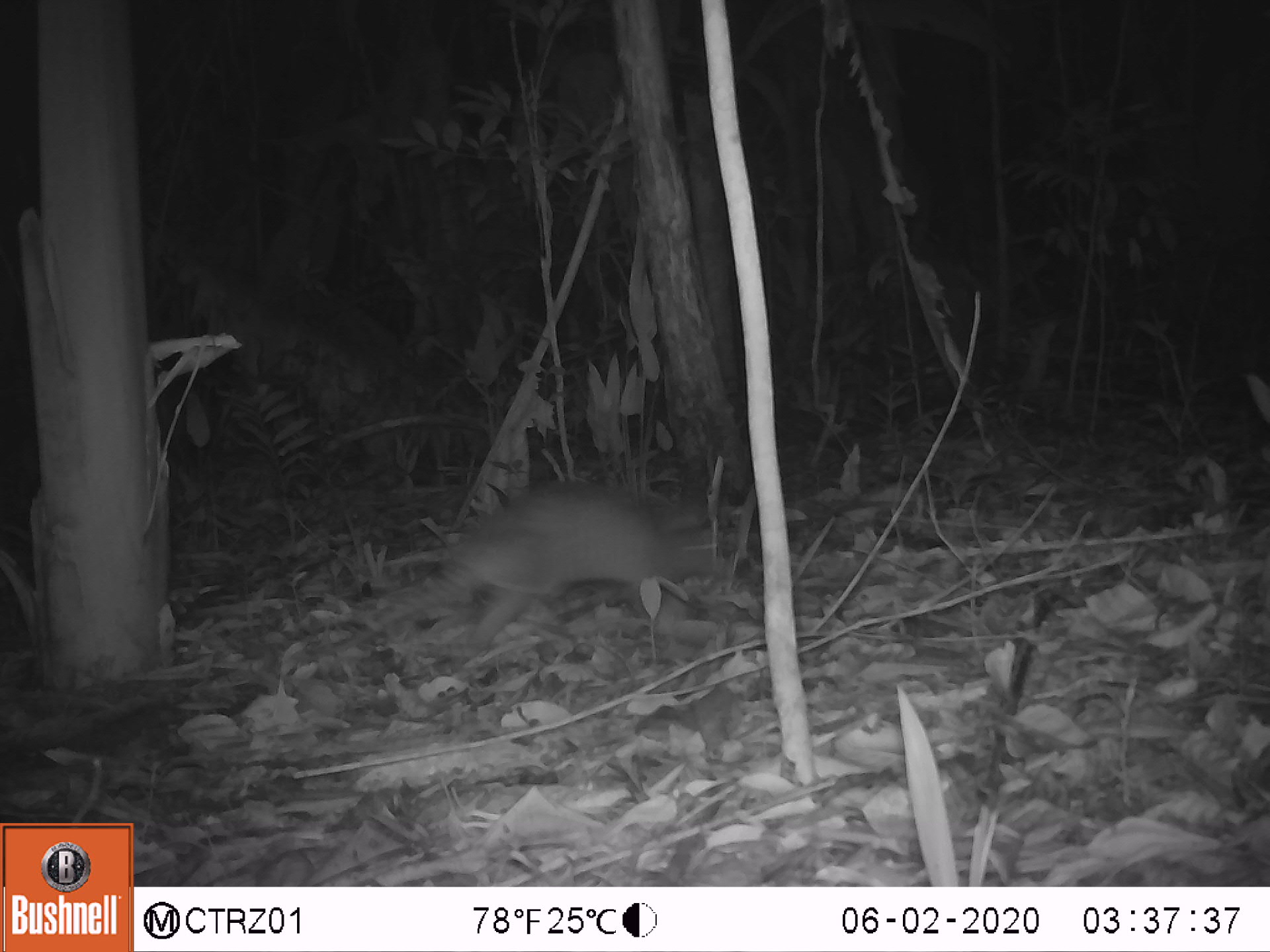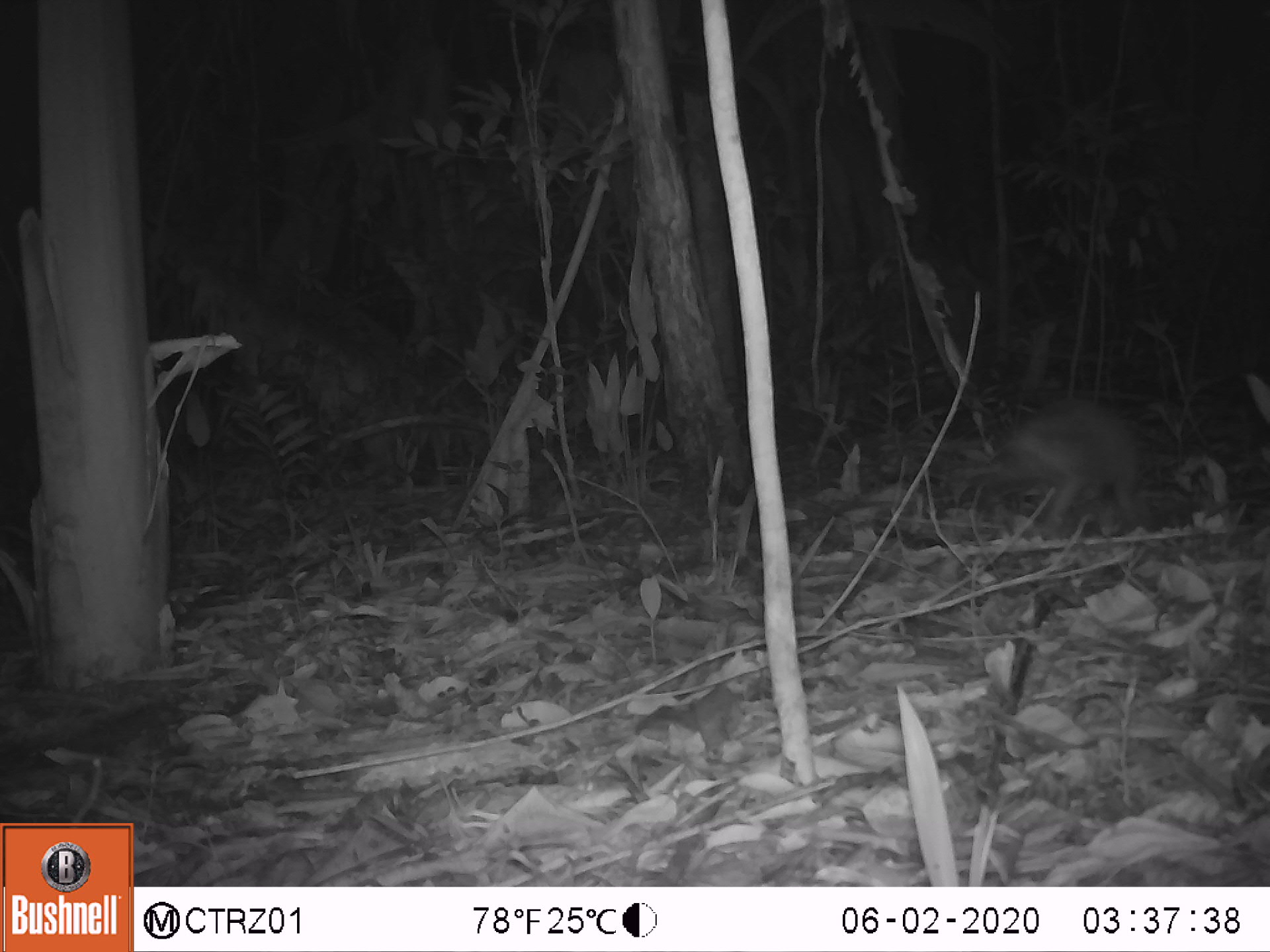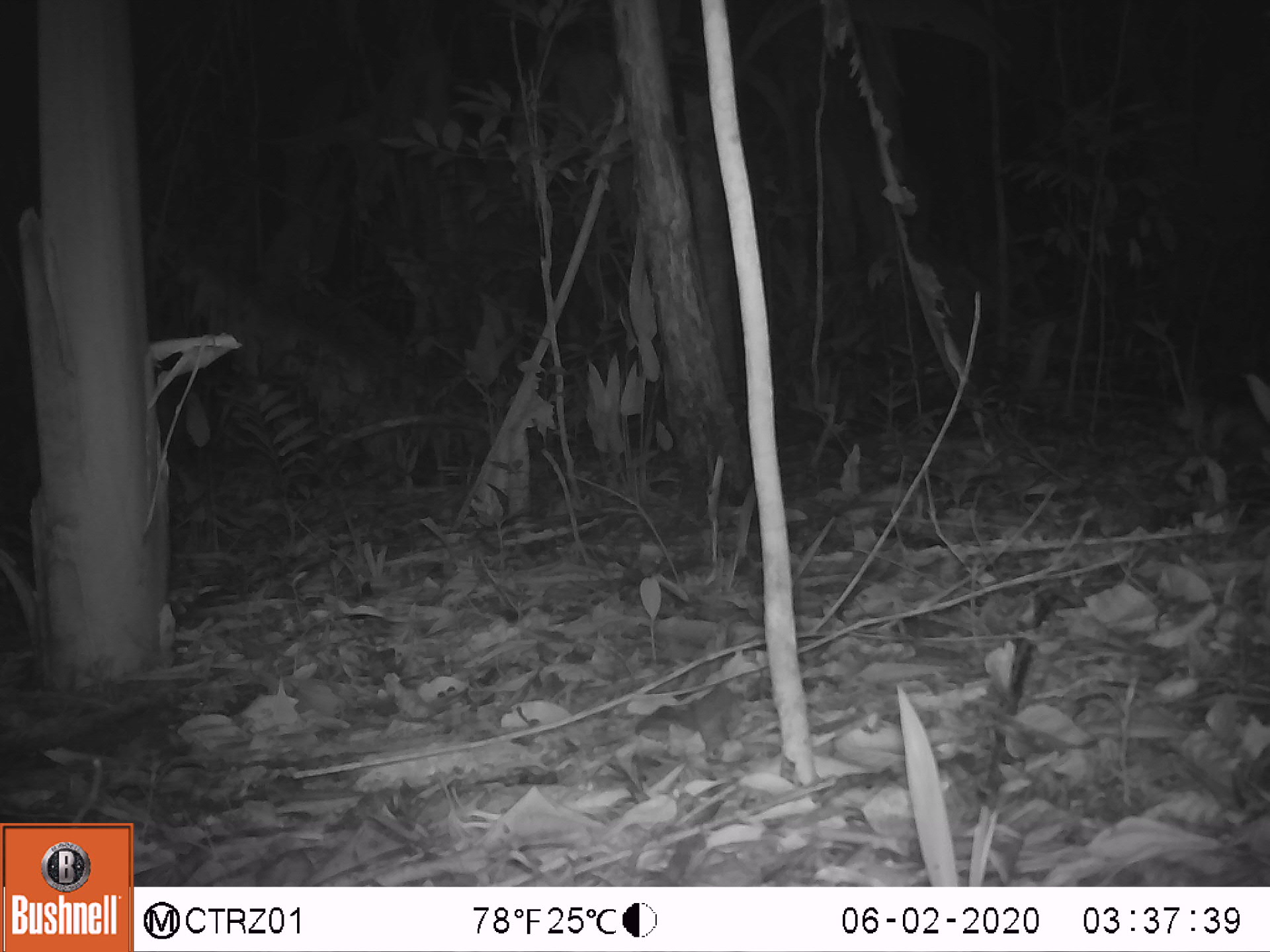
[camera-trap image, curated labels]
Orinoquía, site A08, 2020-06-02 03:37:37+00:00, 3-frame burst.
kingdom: Animalia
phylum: Chordata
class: Mammalia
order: Cingulata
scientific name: Cingulata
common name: armadillo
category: unknown armadillo